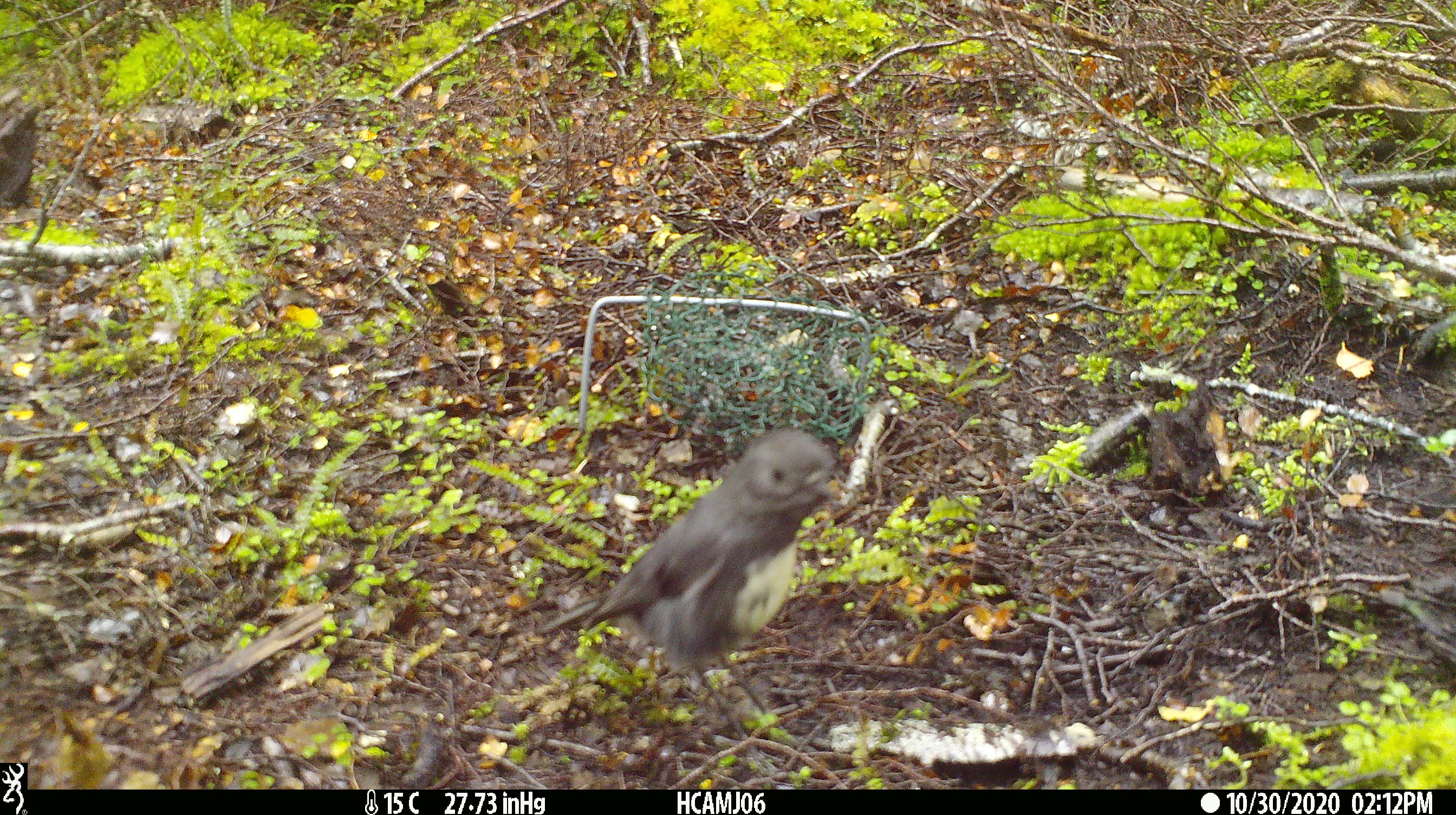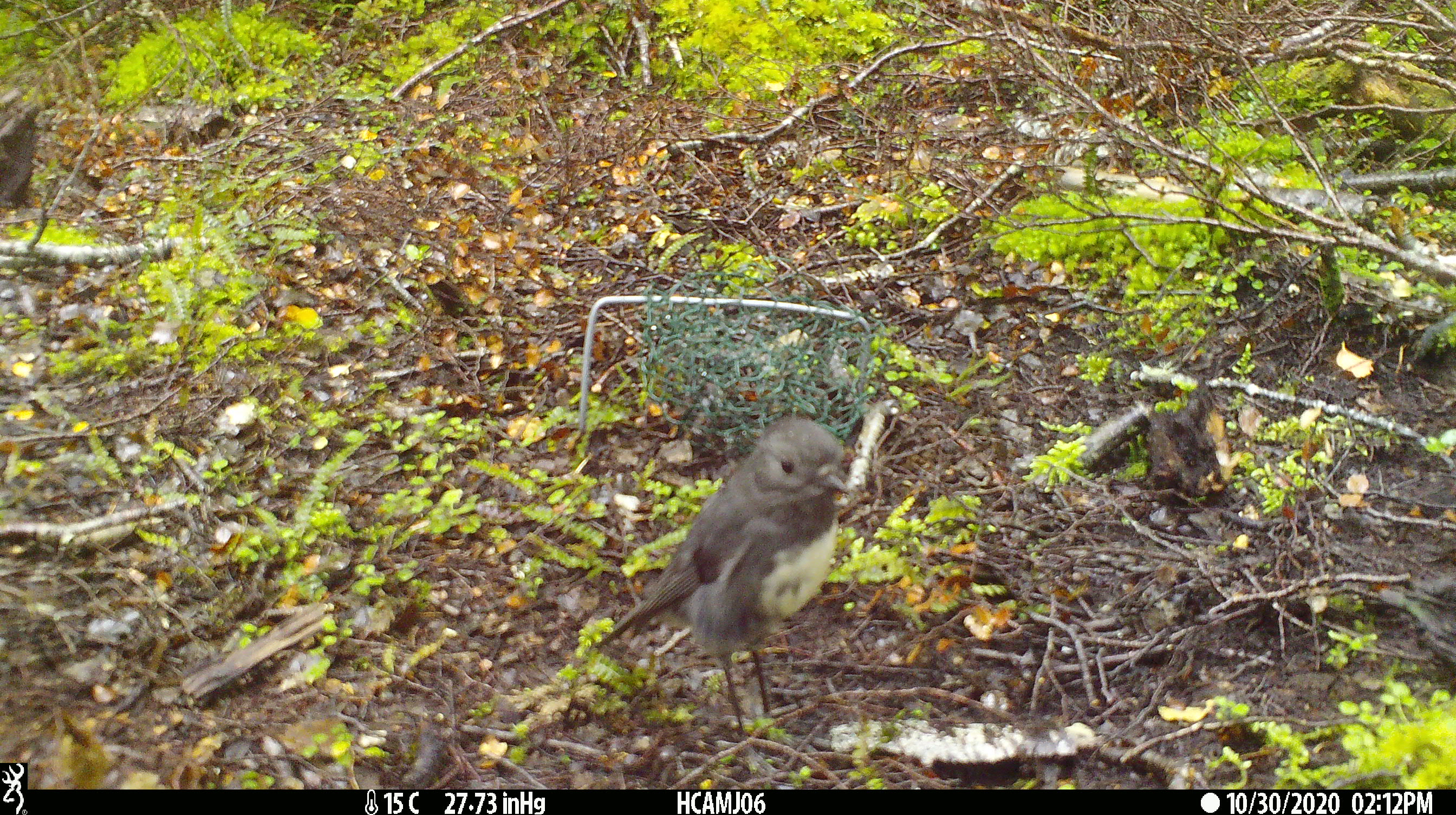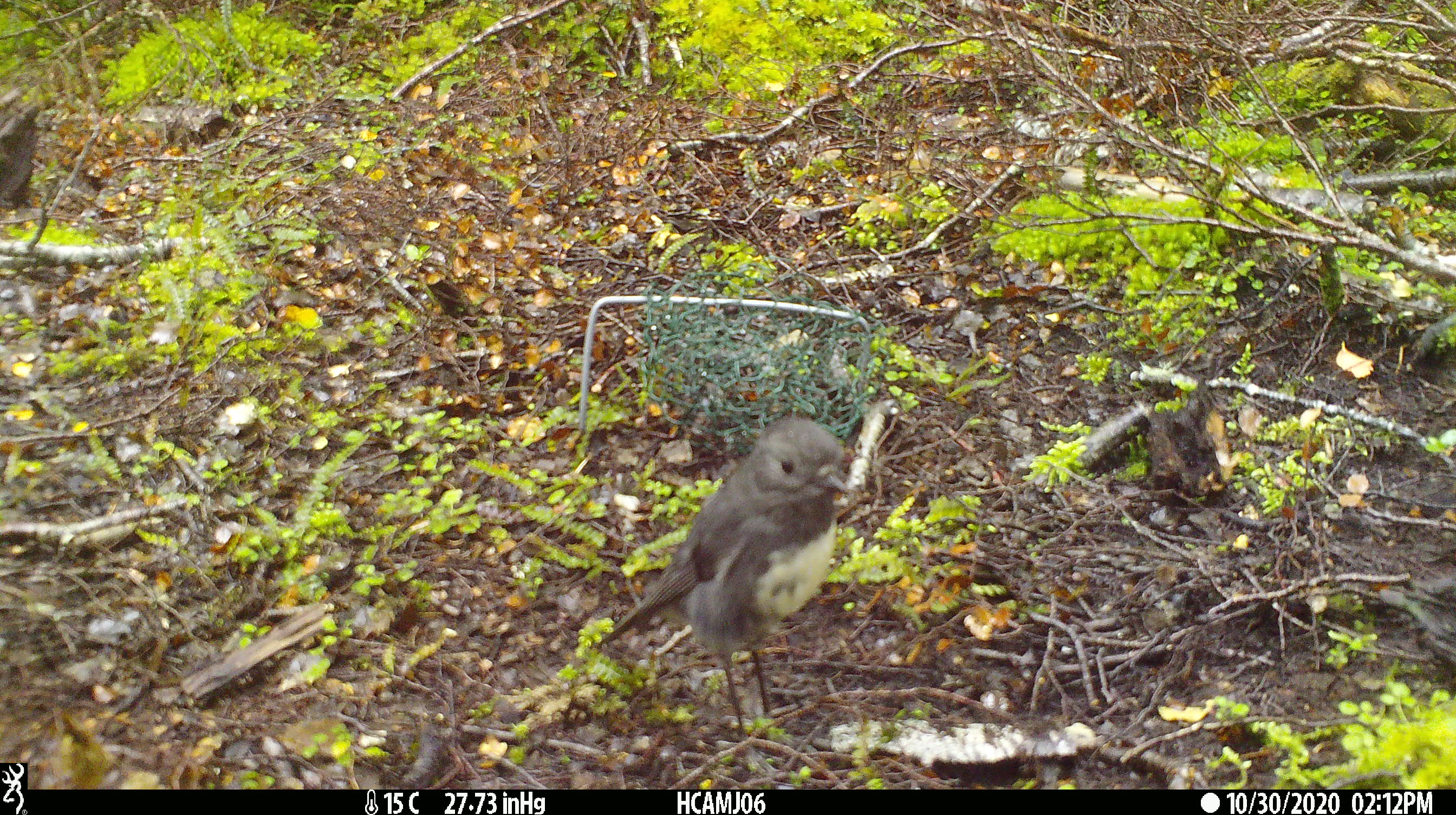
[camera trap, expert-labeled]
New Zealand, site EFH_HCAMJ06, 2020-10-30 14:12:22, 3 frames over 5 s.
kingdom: Animalia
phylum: Chordata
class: Aves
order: Passeriformes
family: Petroicidae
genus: Petroica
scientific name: Petroica australis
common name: new zealand robin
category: robin